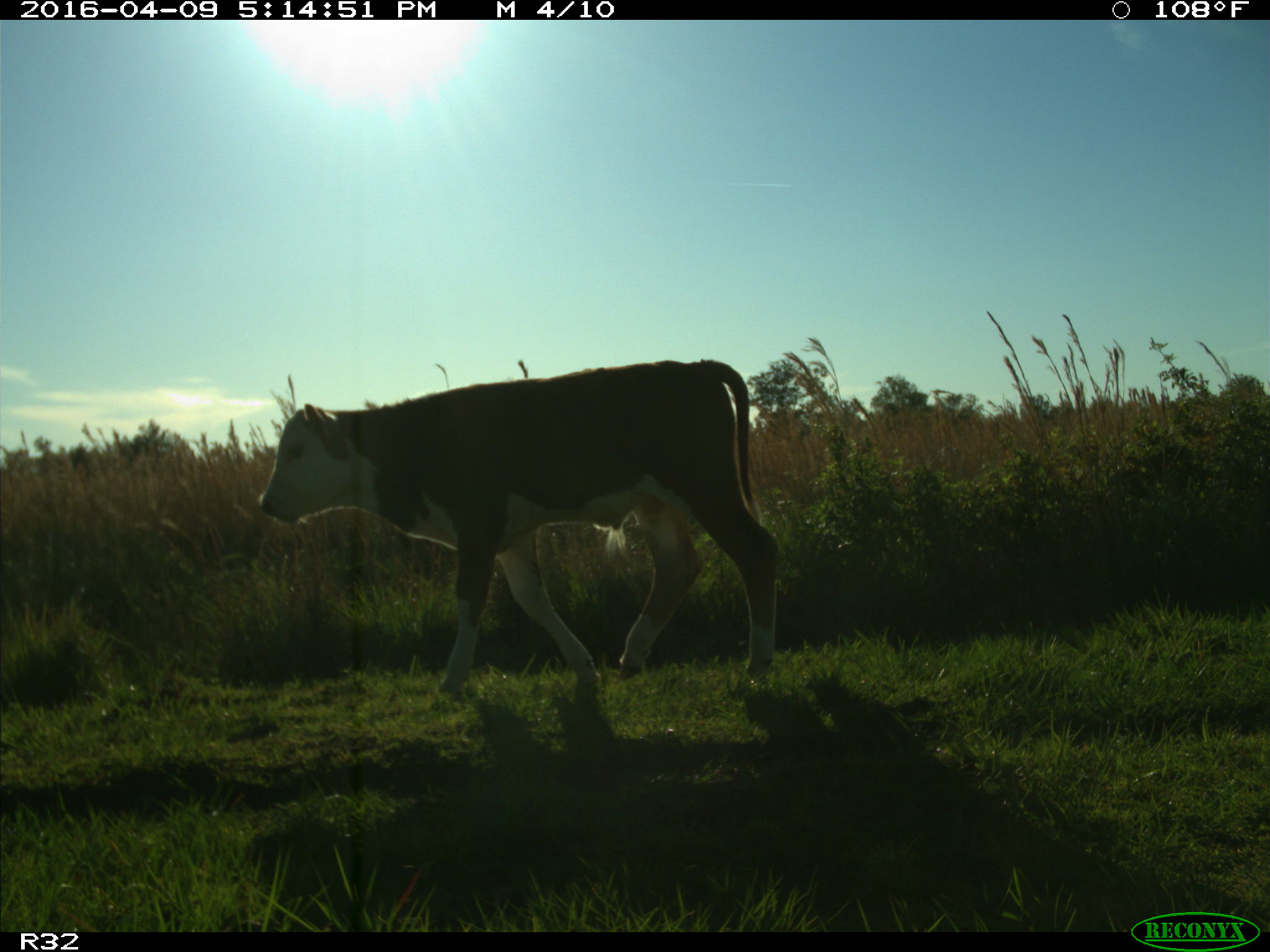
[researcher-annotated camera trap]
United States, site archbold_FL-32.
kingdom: Animalia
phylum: Chordata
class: Mammalia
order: Artiodactyla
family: Bovidae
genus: Bos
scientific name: Bos taurus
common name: domestic cow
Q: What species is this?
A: Bos taurus (domestic cow).